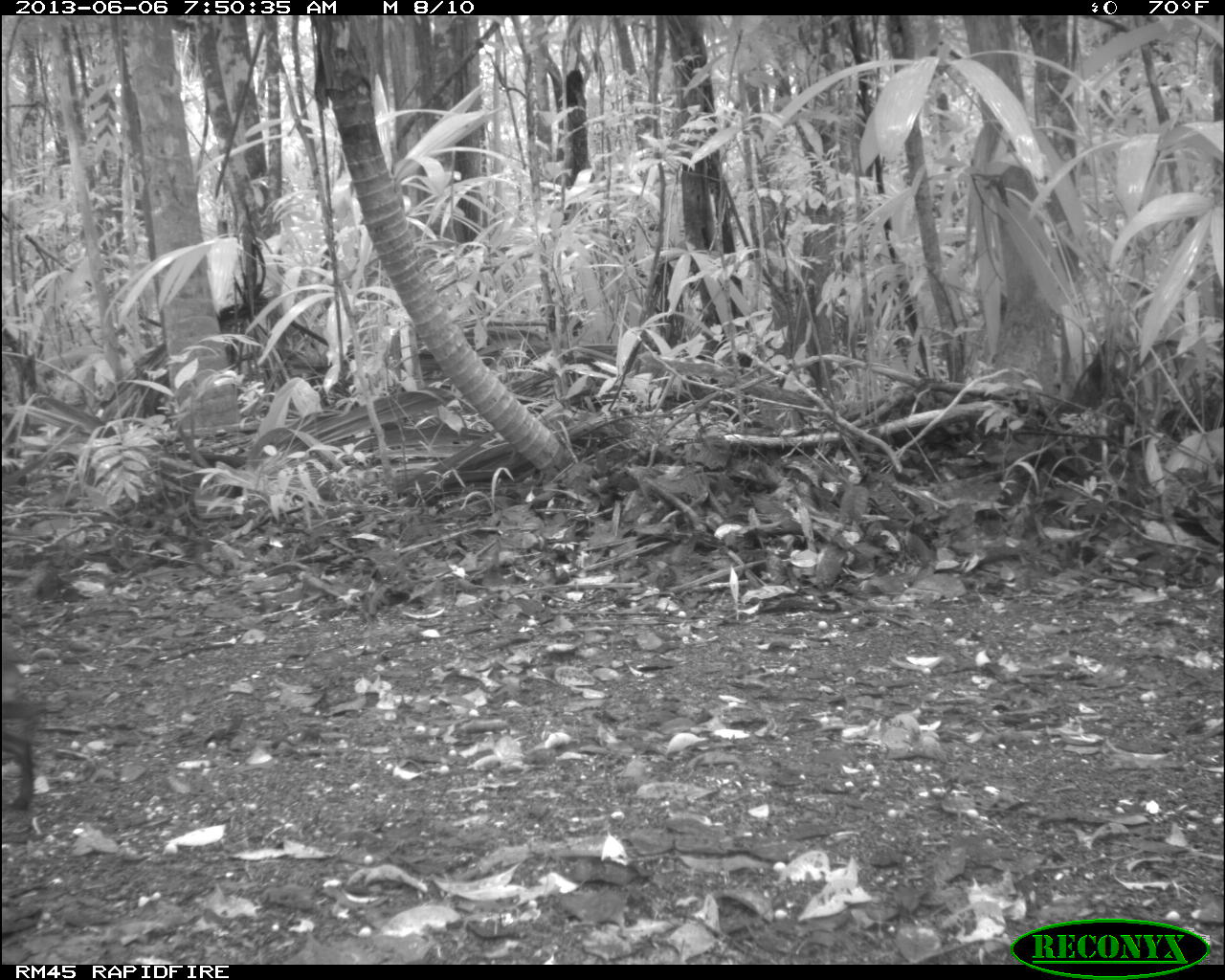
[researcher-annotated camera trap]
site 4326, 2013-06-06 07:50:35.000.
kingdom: Animalia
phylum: Chordata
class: Mammalia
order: Rodentia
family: Dasyproctidae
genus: Dasyprocta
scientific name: Dasyprocta punctata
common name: central american agouti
Dasyprocta punctata (central american agouti), count 1.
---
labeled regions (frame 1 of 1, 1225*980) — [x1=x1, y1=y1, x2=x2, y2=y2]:
dasyprocta punctata: [x1=0, y1=680, x2=50, y2=816]